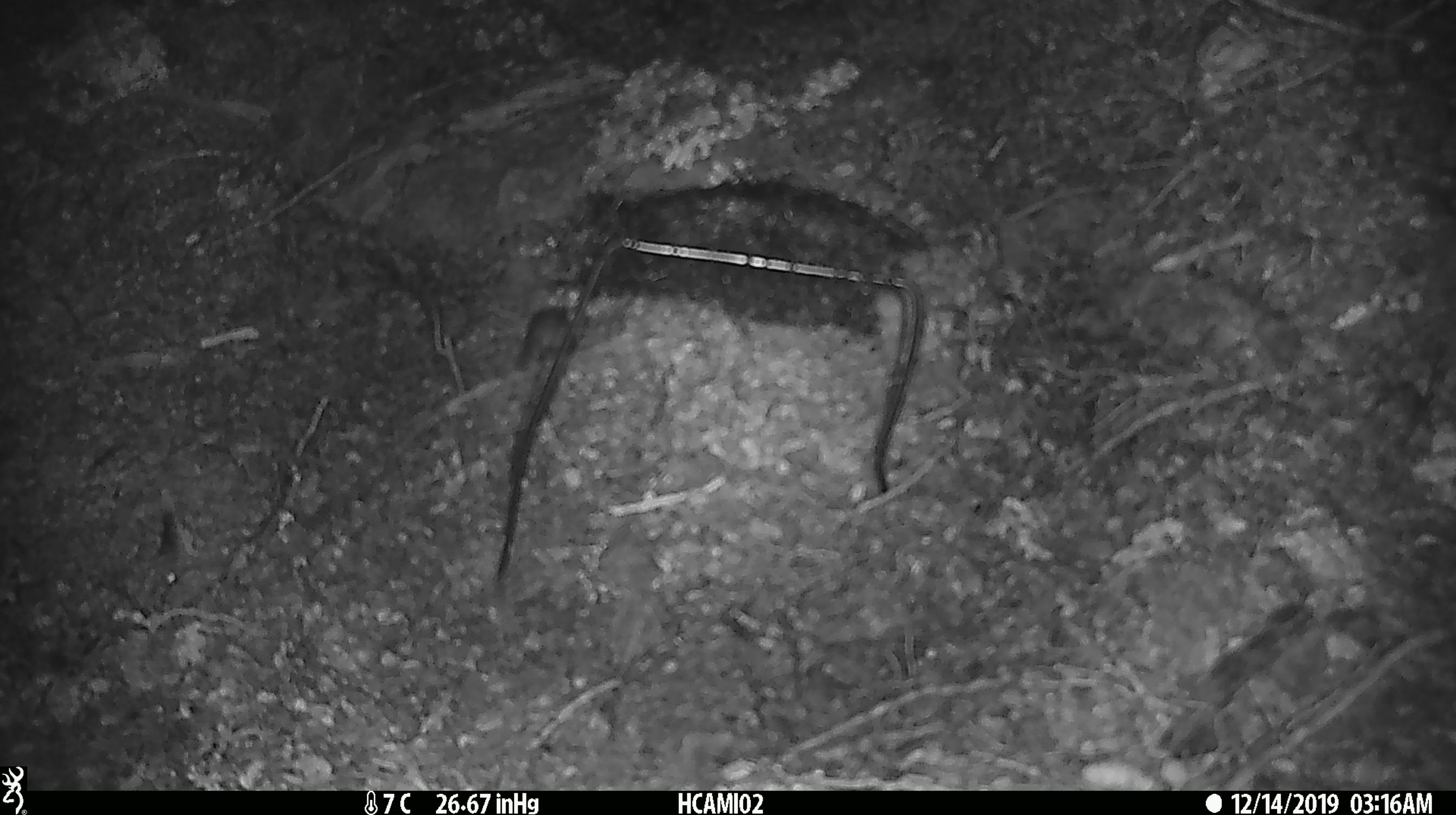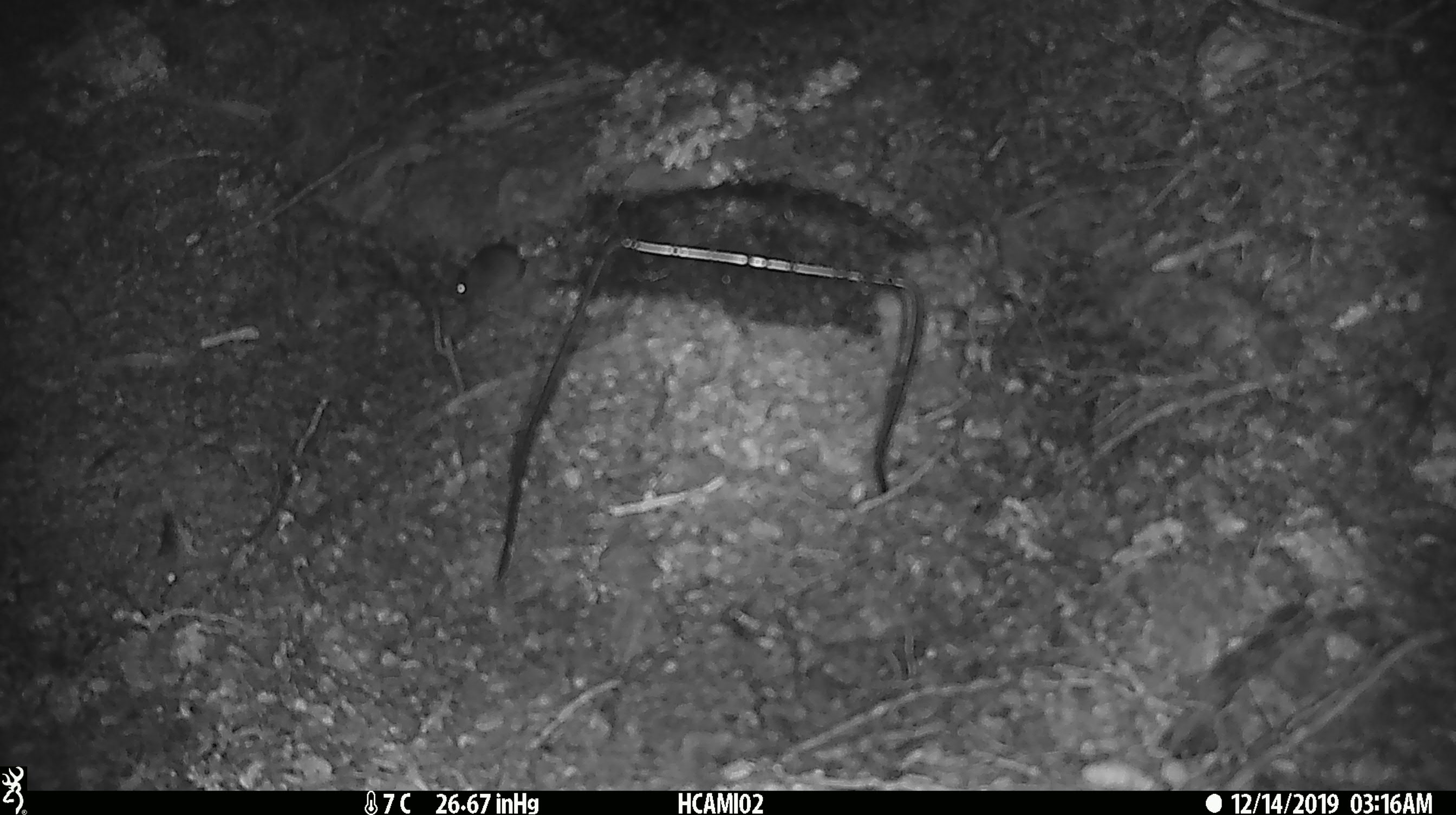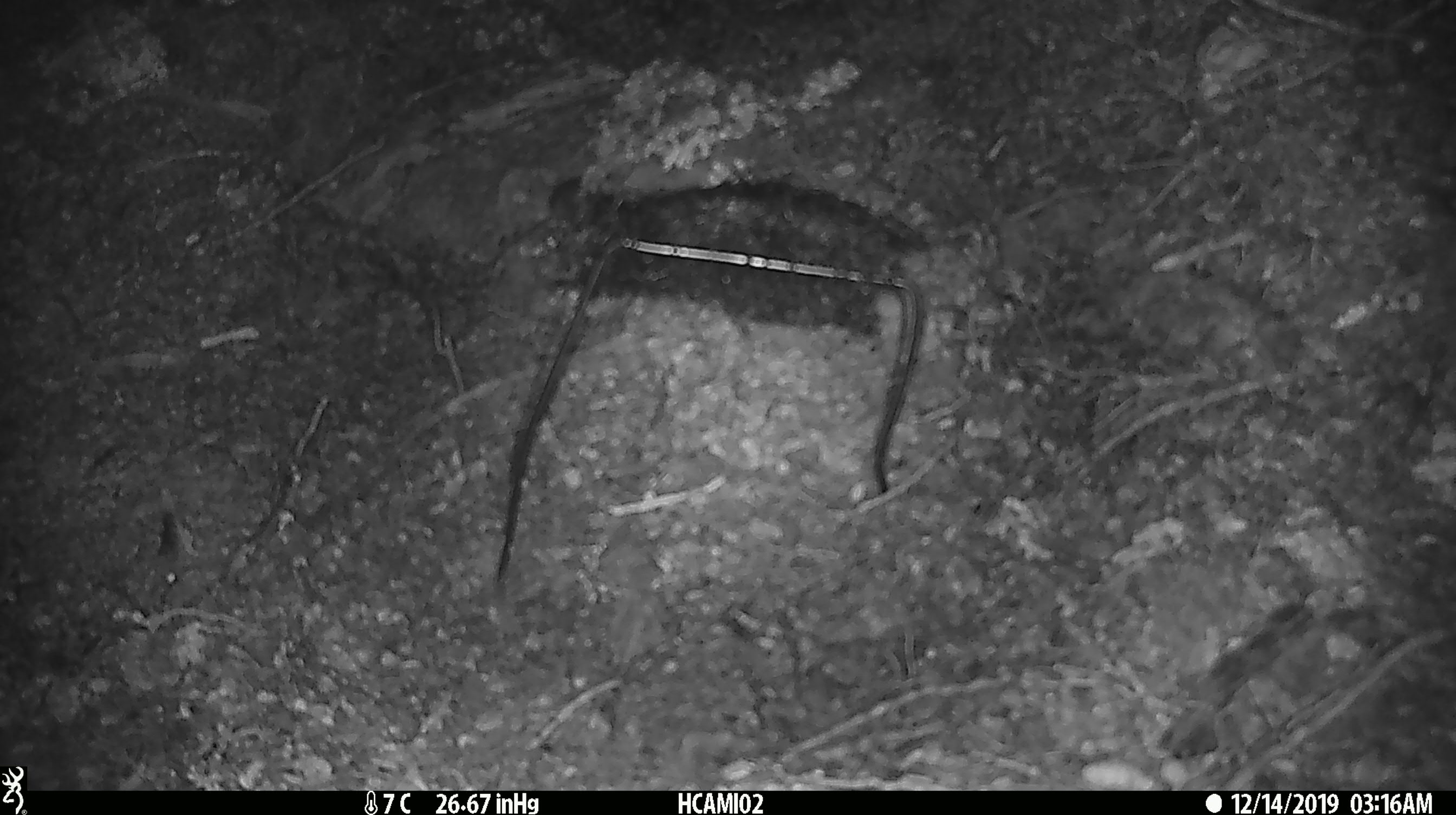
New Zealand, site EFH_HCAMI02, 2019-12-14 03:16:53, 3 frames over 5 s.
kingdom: Animalia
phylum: Chordata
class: Mammalia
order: Rodentia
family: Muridae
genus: Mus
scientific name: Mus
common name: mouse